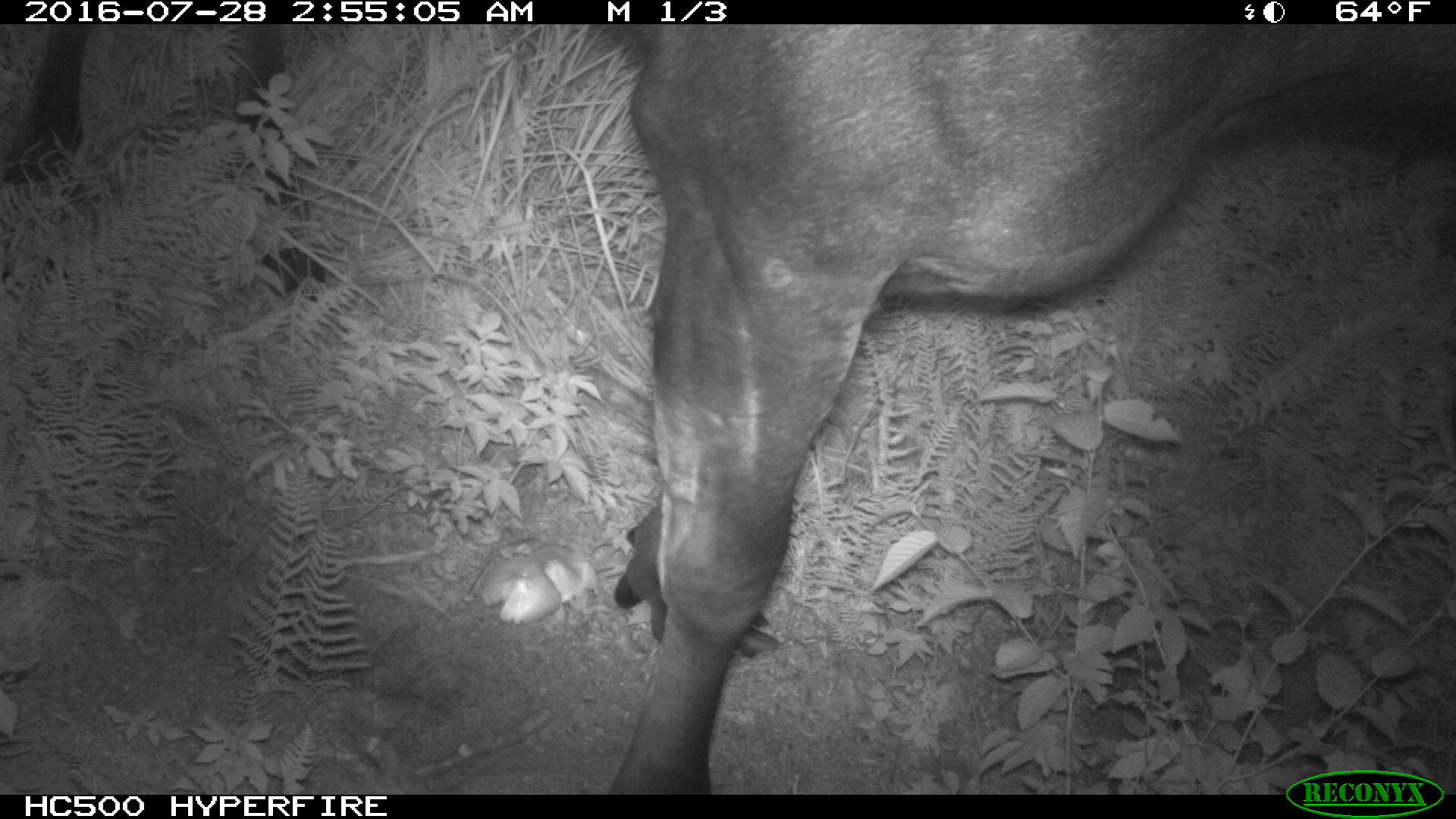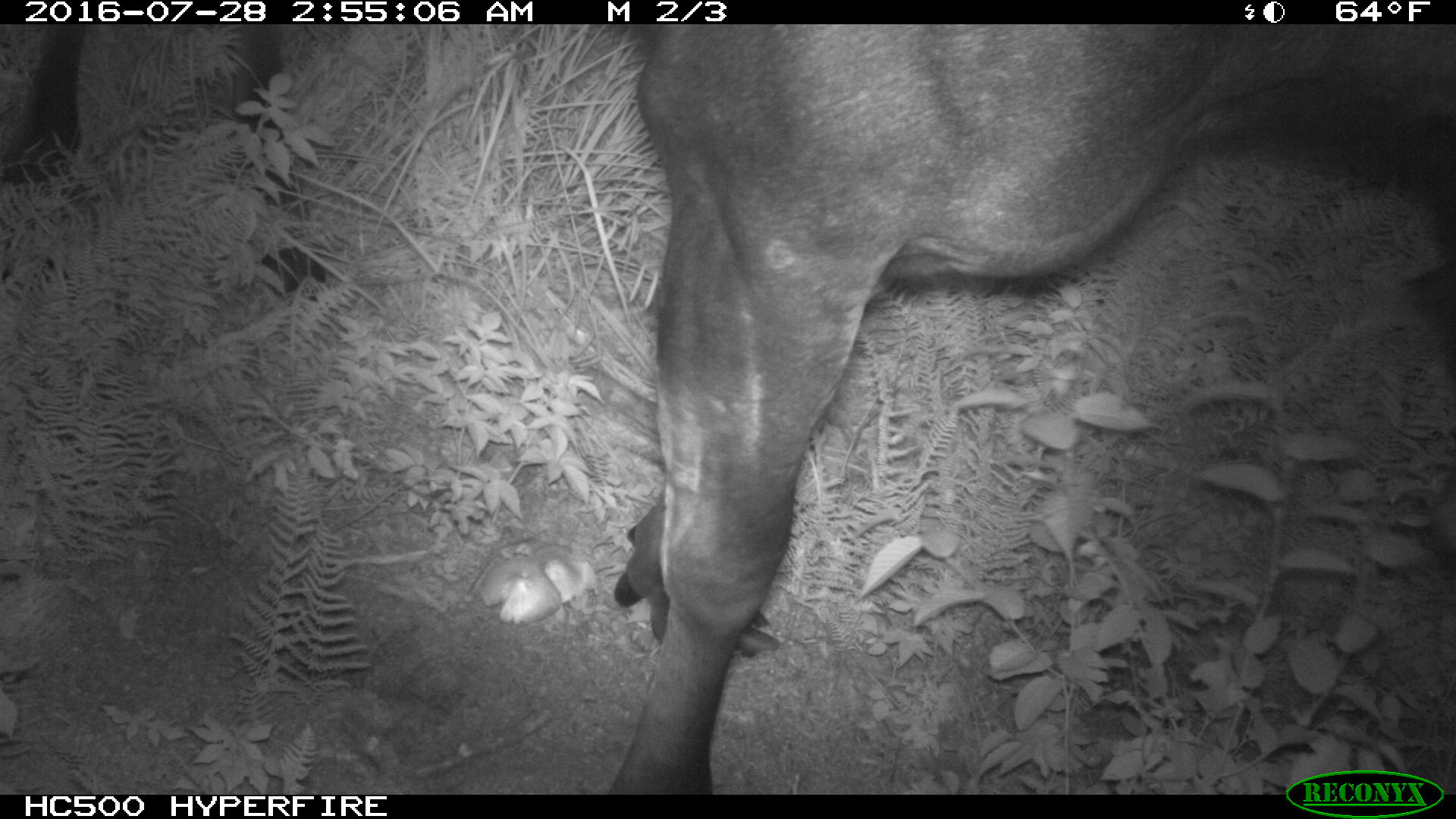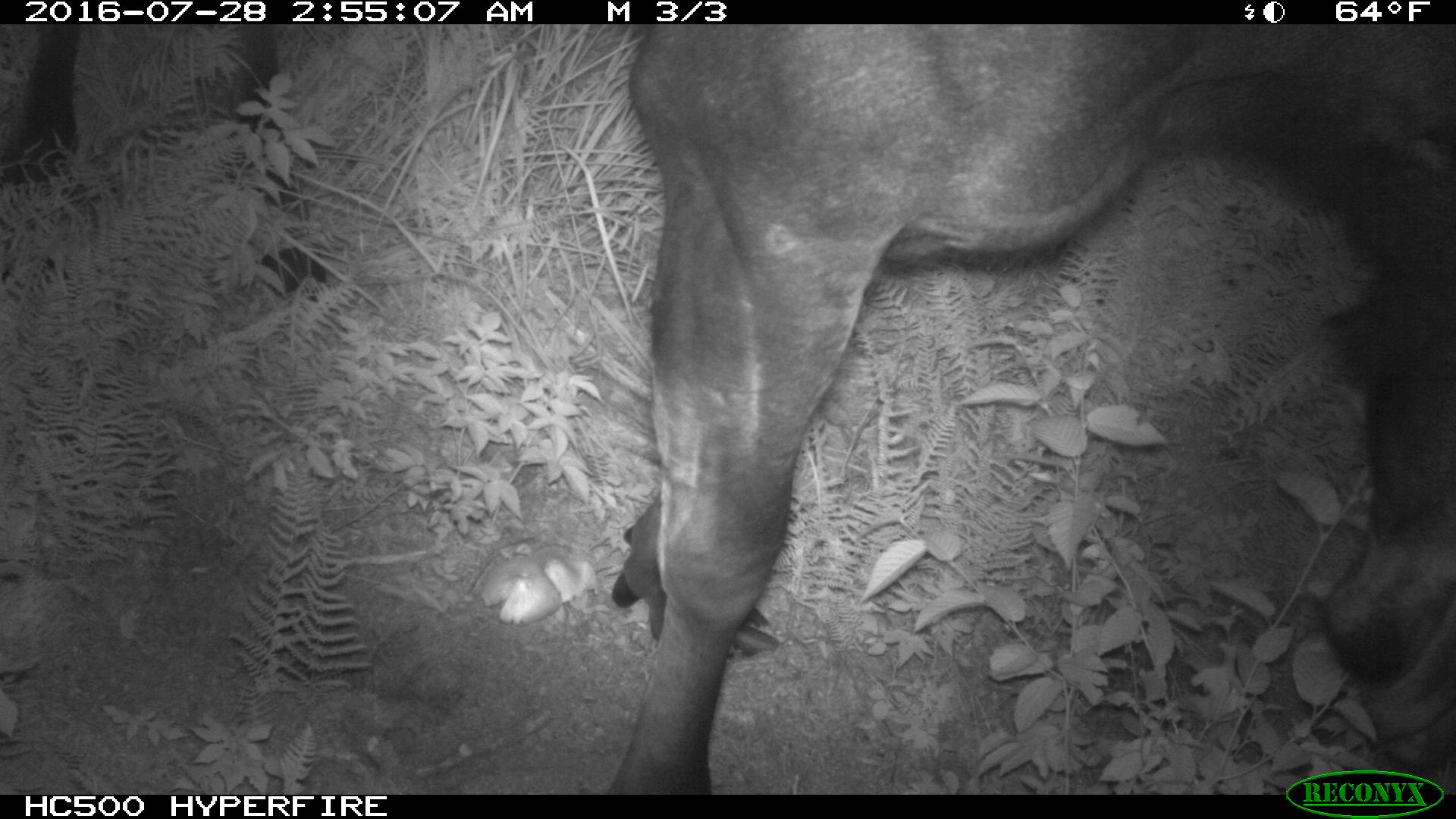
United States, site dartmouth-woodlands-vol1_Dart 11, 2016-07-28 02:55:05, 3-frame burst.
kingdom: Animalia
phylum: Chordata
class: Mammalia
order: Artiodactyla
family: Cervidae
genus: Alces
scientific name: Alces alces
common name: moose